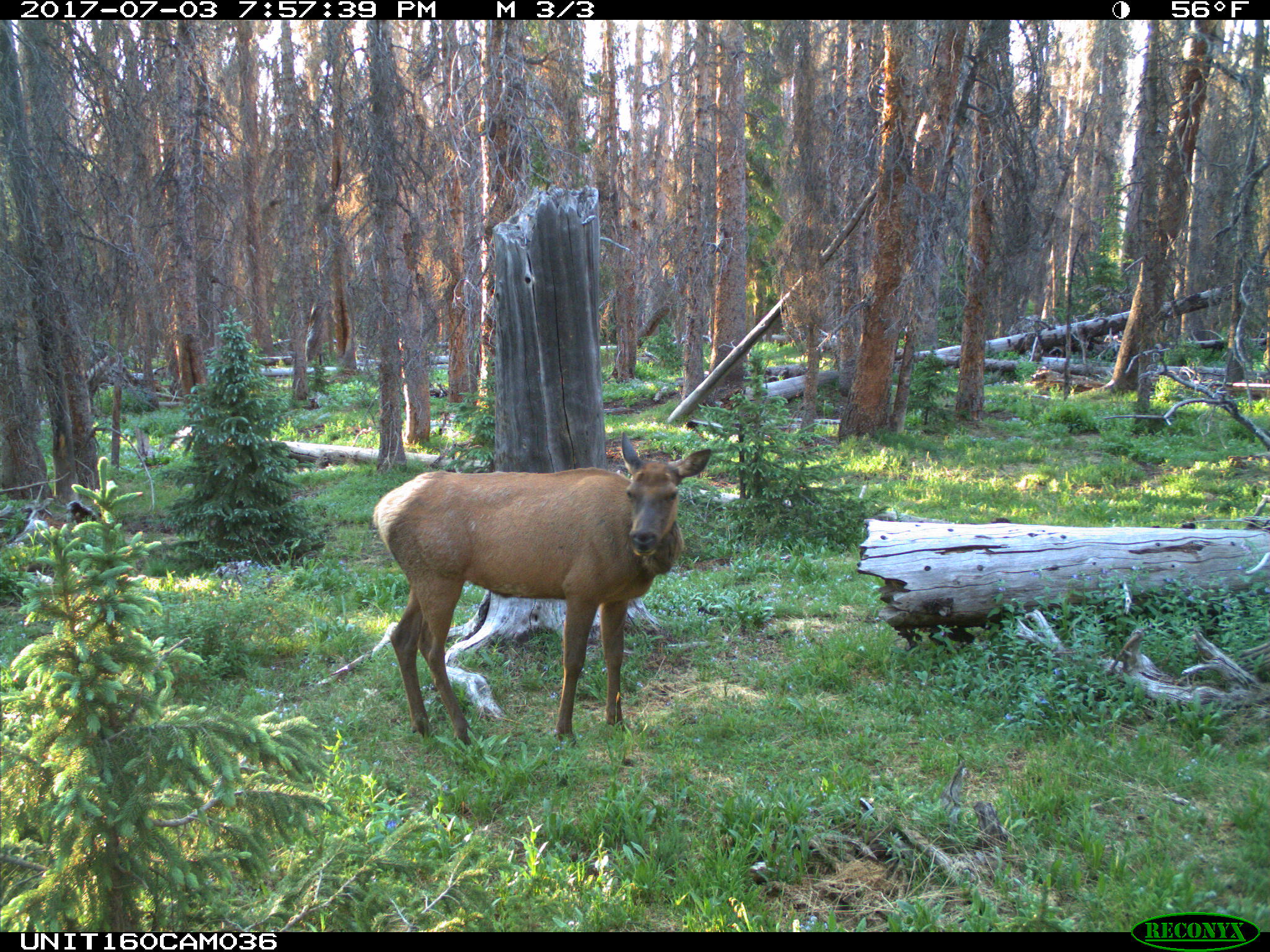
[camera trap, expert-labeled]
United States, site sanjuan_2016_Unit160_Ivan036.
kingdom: Animalia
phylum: Chordata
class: Mammalia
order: Artiodactyla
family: Cervidae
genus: Cervus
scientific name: Cervus elaphus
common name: red deer